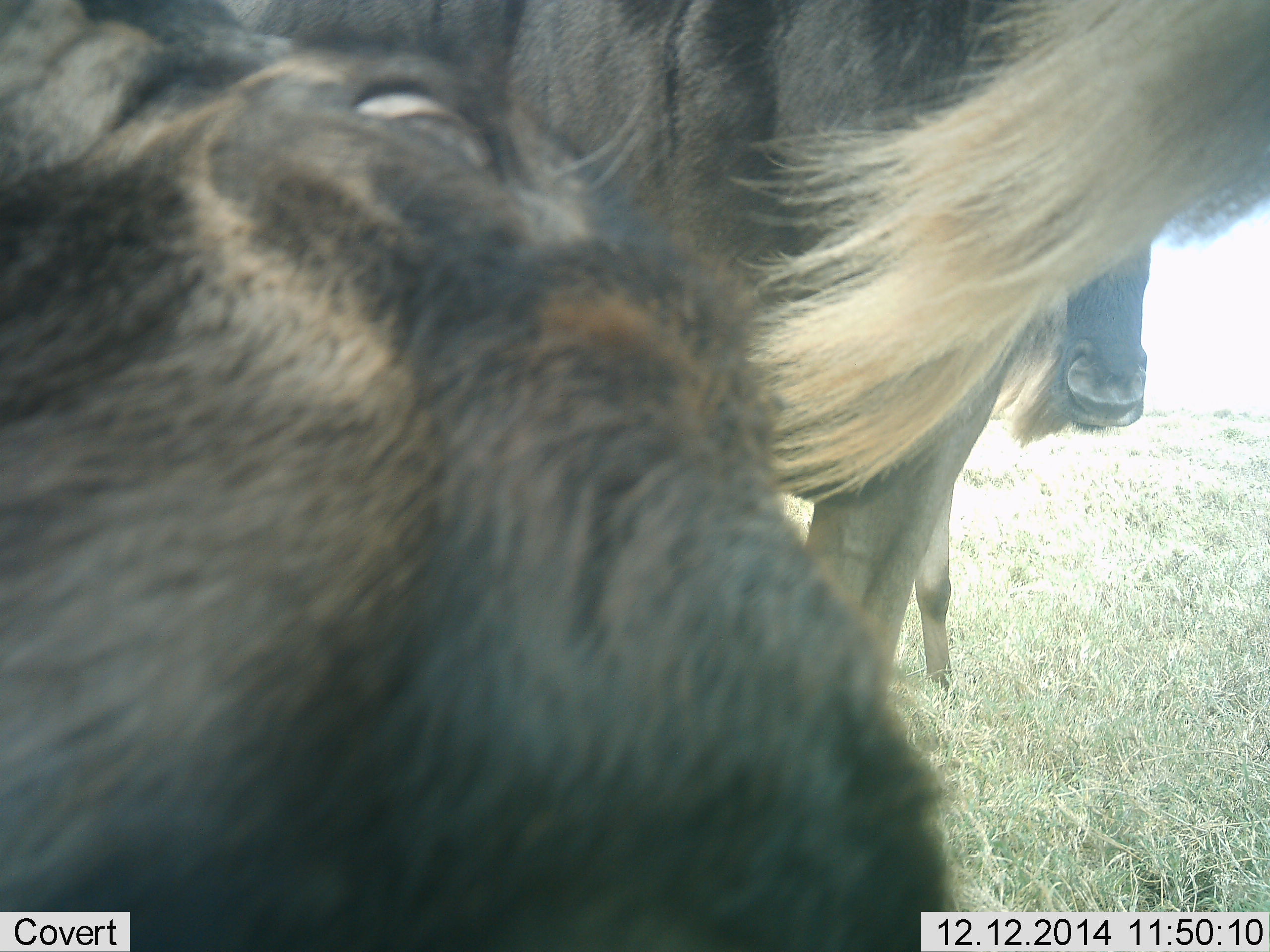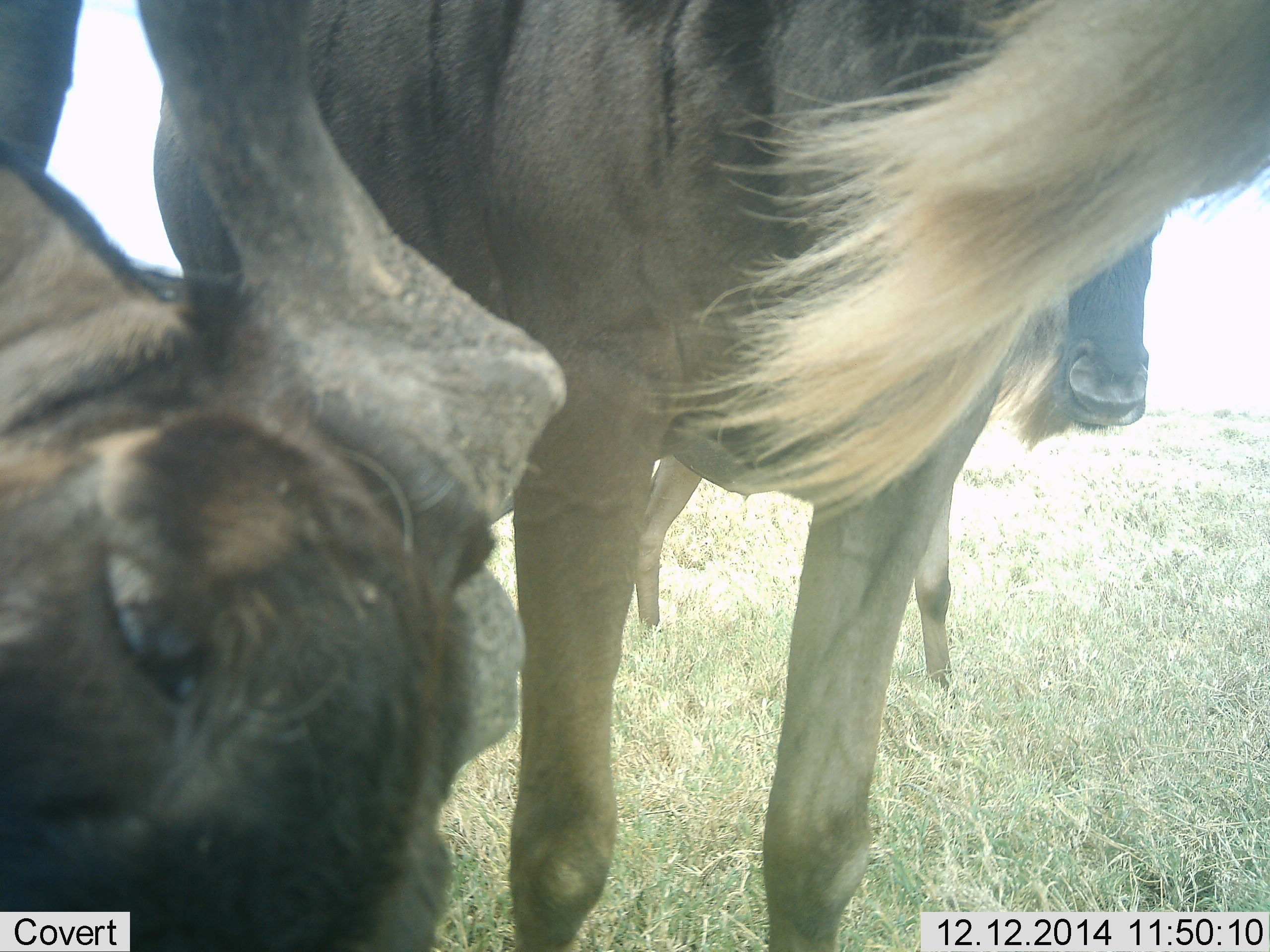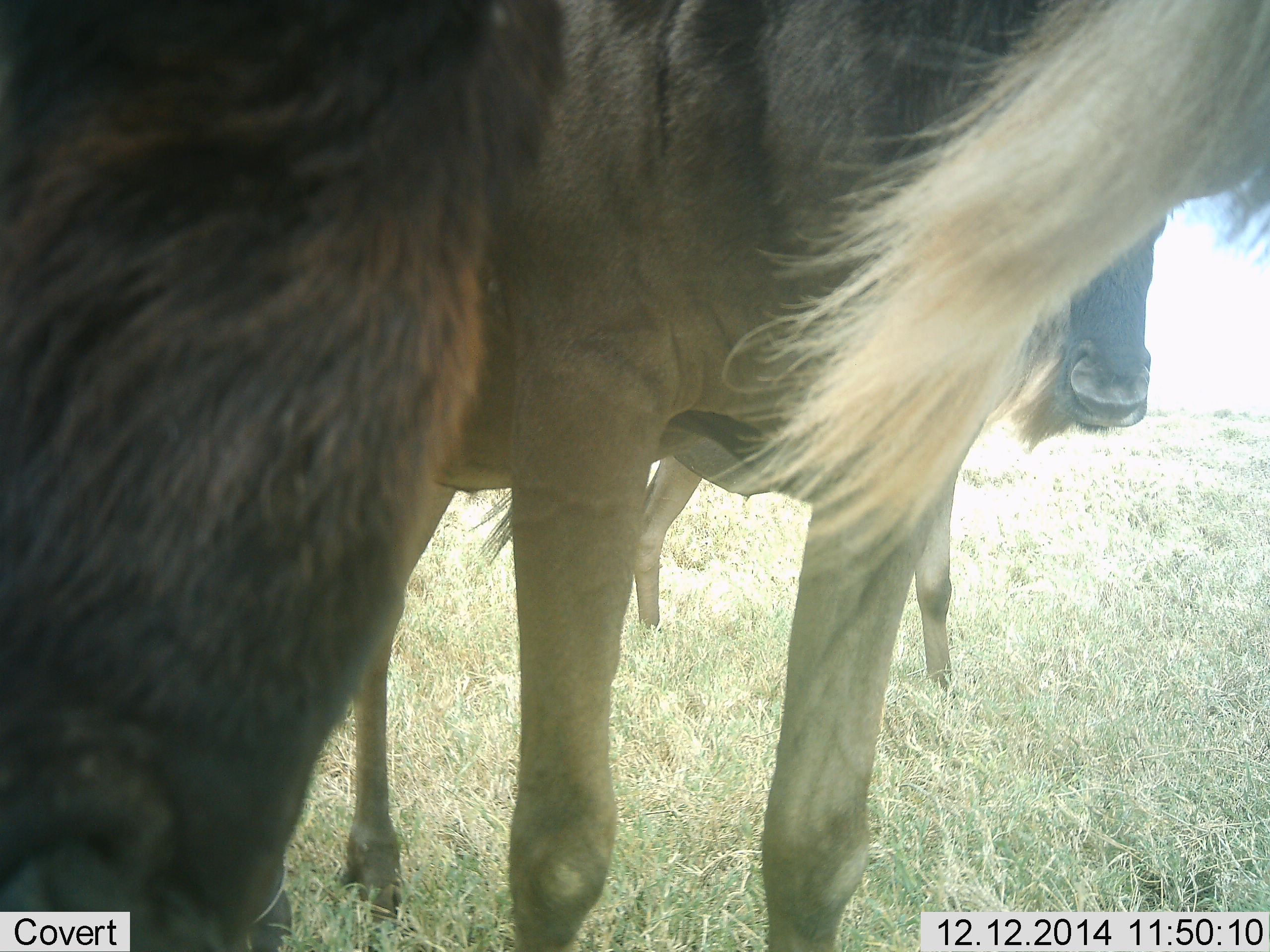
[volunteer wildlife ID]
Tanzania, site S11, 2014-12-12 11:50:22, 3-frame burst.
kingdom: Animalia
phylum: Chordata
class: Mammalia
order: Artiodactyla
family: Bovidae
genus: Connochaetes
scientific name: Connochaetes taurinus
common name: blue wildebeest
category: wildebeest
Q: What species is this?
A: Wildebeest (blue wildebeest) (Connochaetes taurinus).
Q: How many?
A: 3.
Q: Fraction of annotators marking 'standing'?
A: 70%.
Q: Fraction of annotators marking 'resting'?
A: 20%.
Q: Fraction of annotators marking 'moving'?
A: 20%.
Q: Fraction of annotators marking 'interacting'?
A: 10%.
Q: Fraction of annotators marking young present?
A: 0%.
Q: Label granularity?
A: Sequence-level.